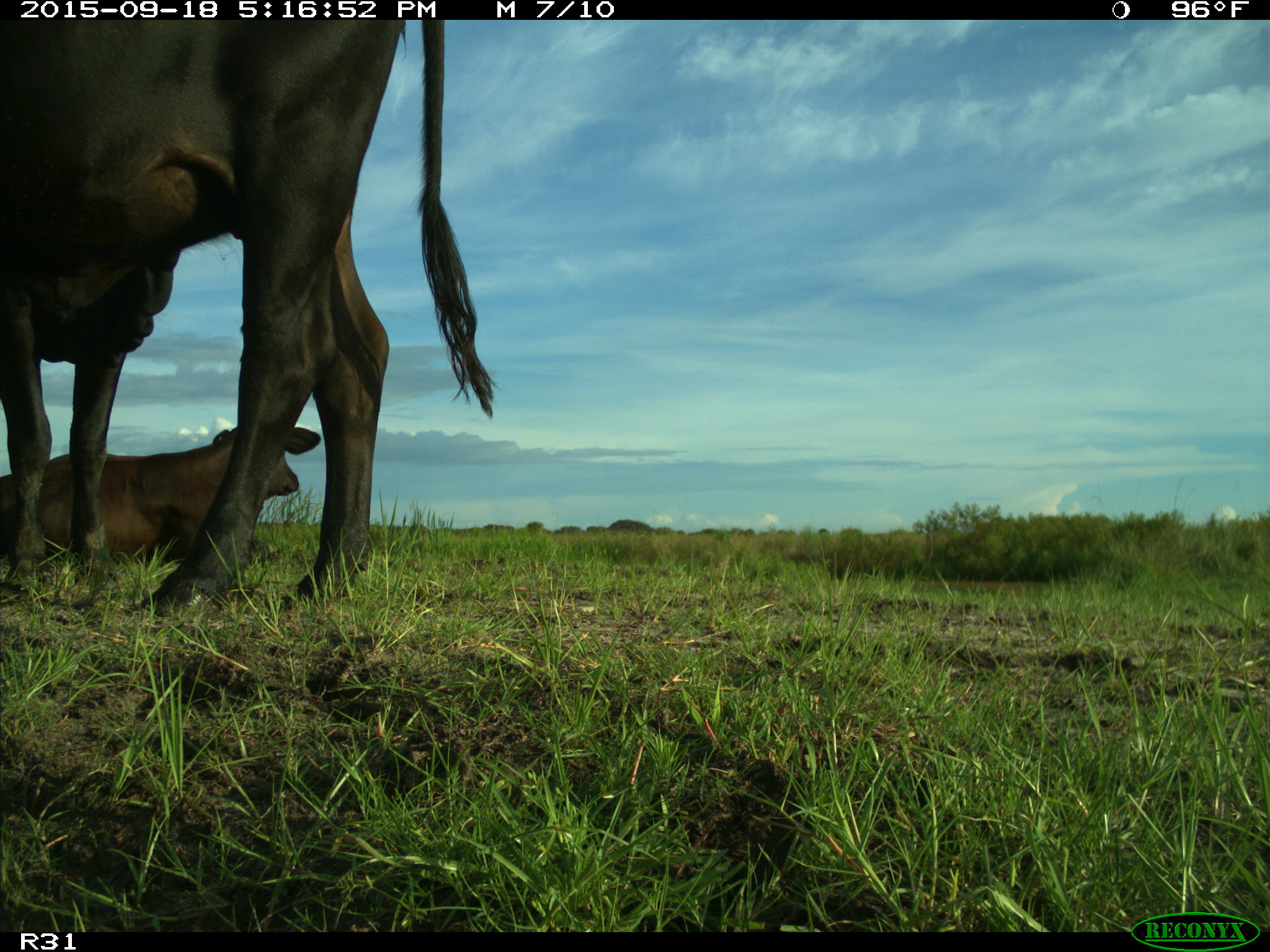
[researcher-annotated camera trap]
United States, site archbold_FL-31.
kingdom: Animalia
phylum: Chordata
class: Mammalia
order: Artiodactyla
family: Bovidae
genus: Bos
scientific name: Bos taurus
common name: domestic cow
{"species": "Bos taurus (domestic cow)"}